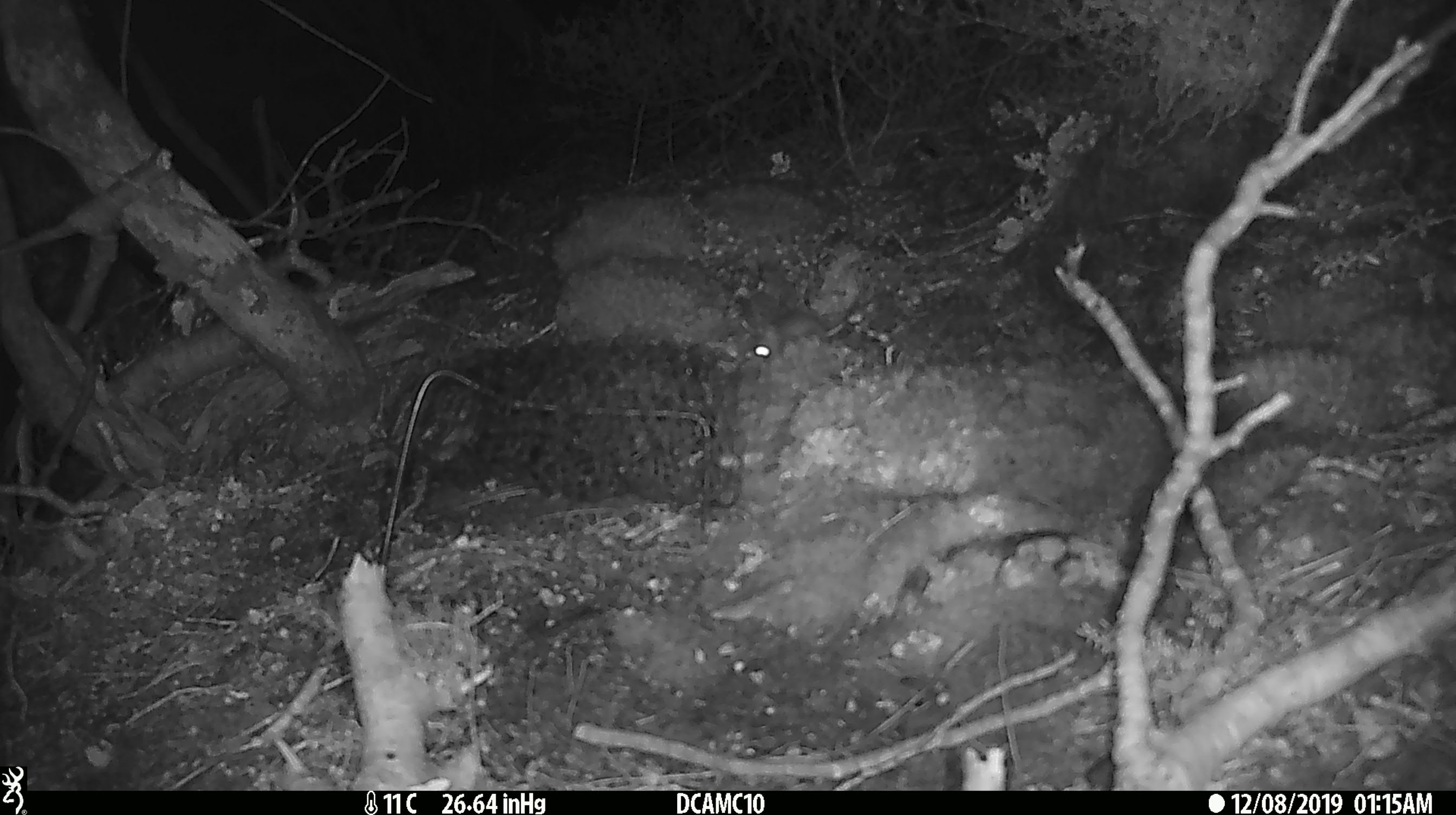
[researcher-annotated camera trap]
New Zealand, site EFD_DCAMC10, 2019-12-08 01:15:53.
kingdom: Animalia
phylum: Chordata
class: Mammalia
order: Rodentia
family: Muridae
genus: Mus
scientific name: Mus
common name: mouse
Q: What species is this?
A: Mouse (Mus).